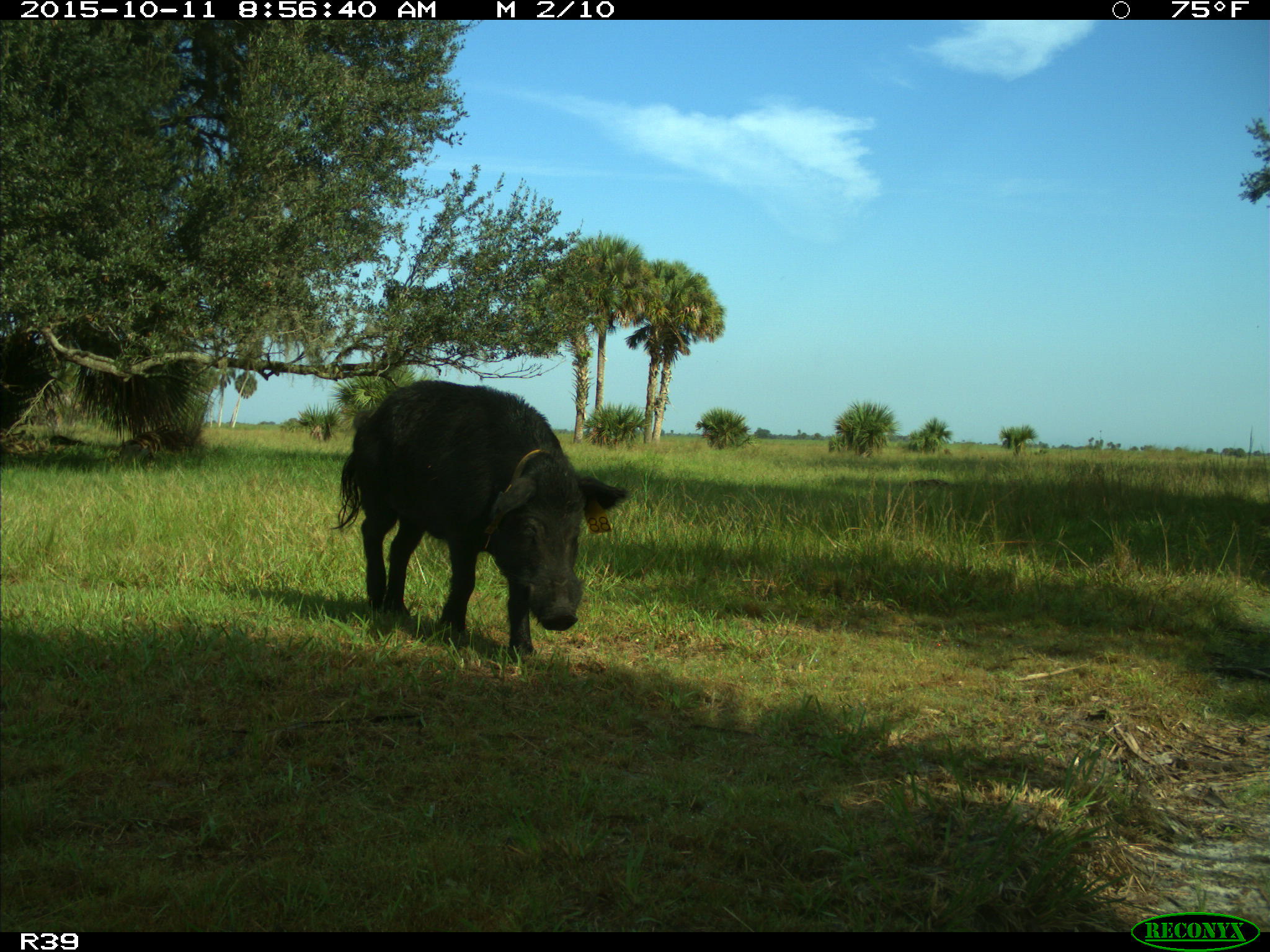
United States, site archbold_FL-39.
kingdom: Animalia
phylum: Chordata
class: Mammalia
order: Artiodactyla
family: Suidae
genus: Sus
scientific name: Sus scrofa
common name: wild boar